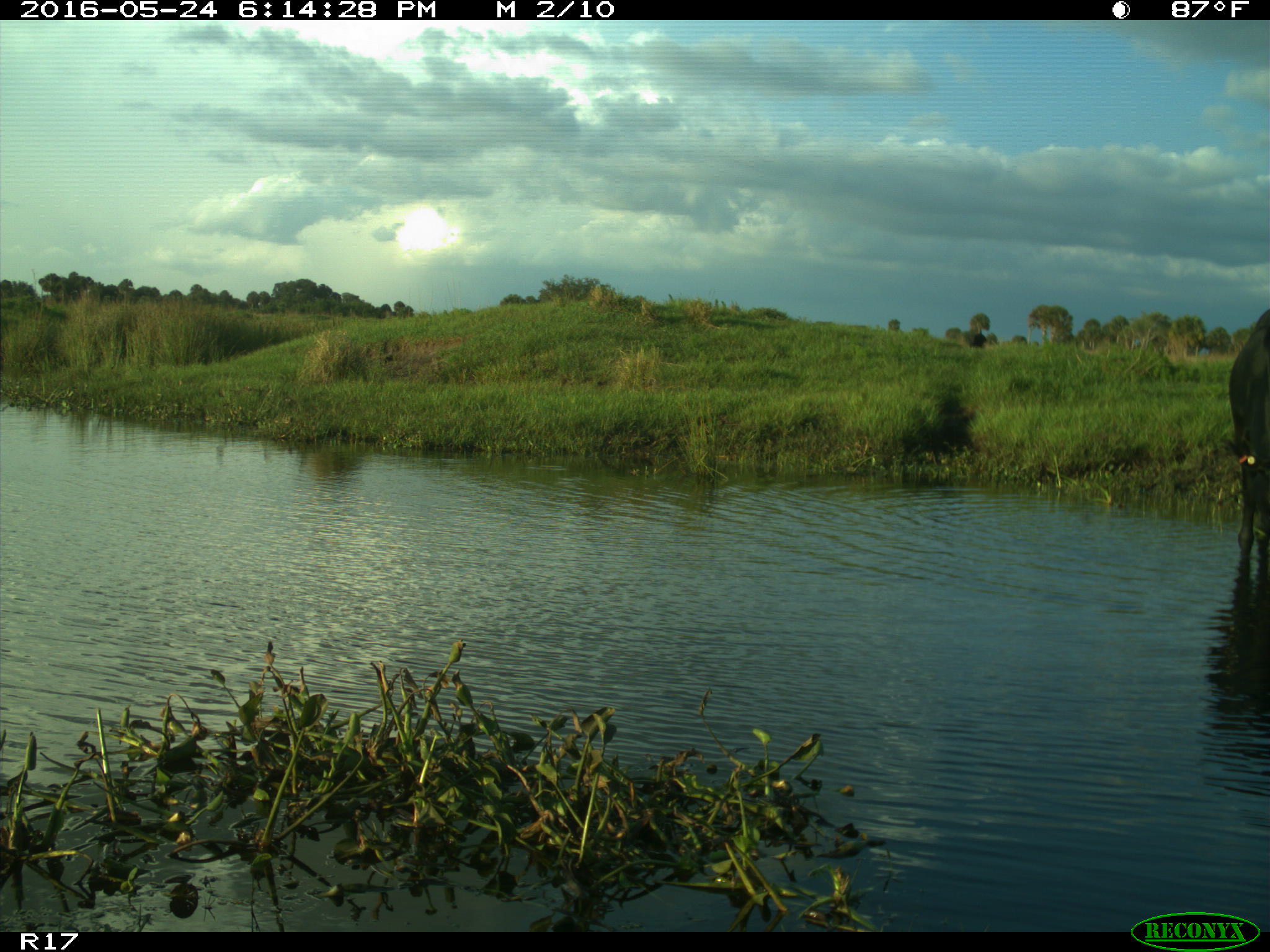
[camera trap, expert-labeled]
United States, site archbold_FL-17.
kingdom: Animalia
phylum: Chordata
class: Mammalia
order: Artiodactyla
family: Bovidae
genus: Bos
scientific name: Bos taurus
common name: domestic cow